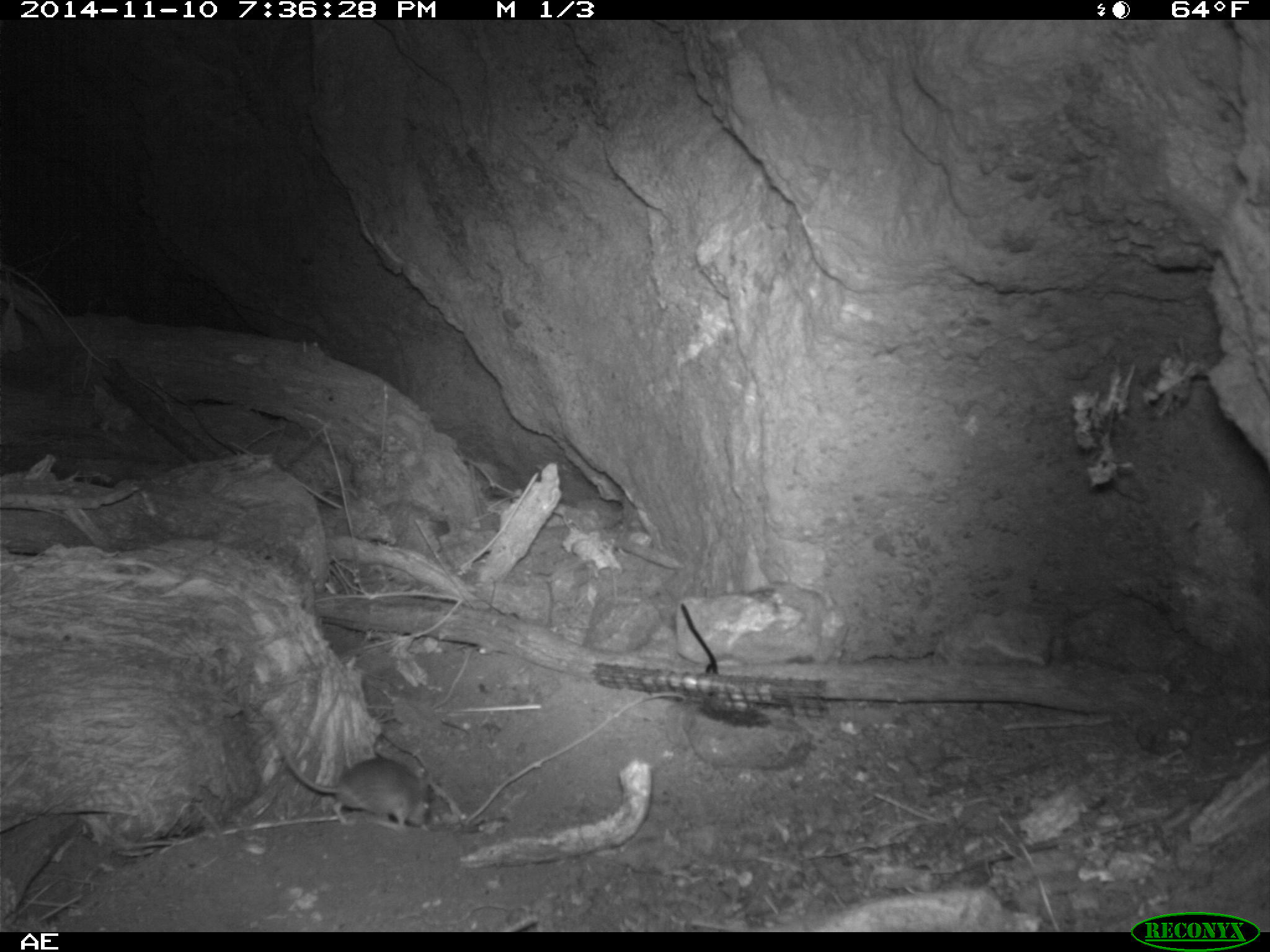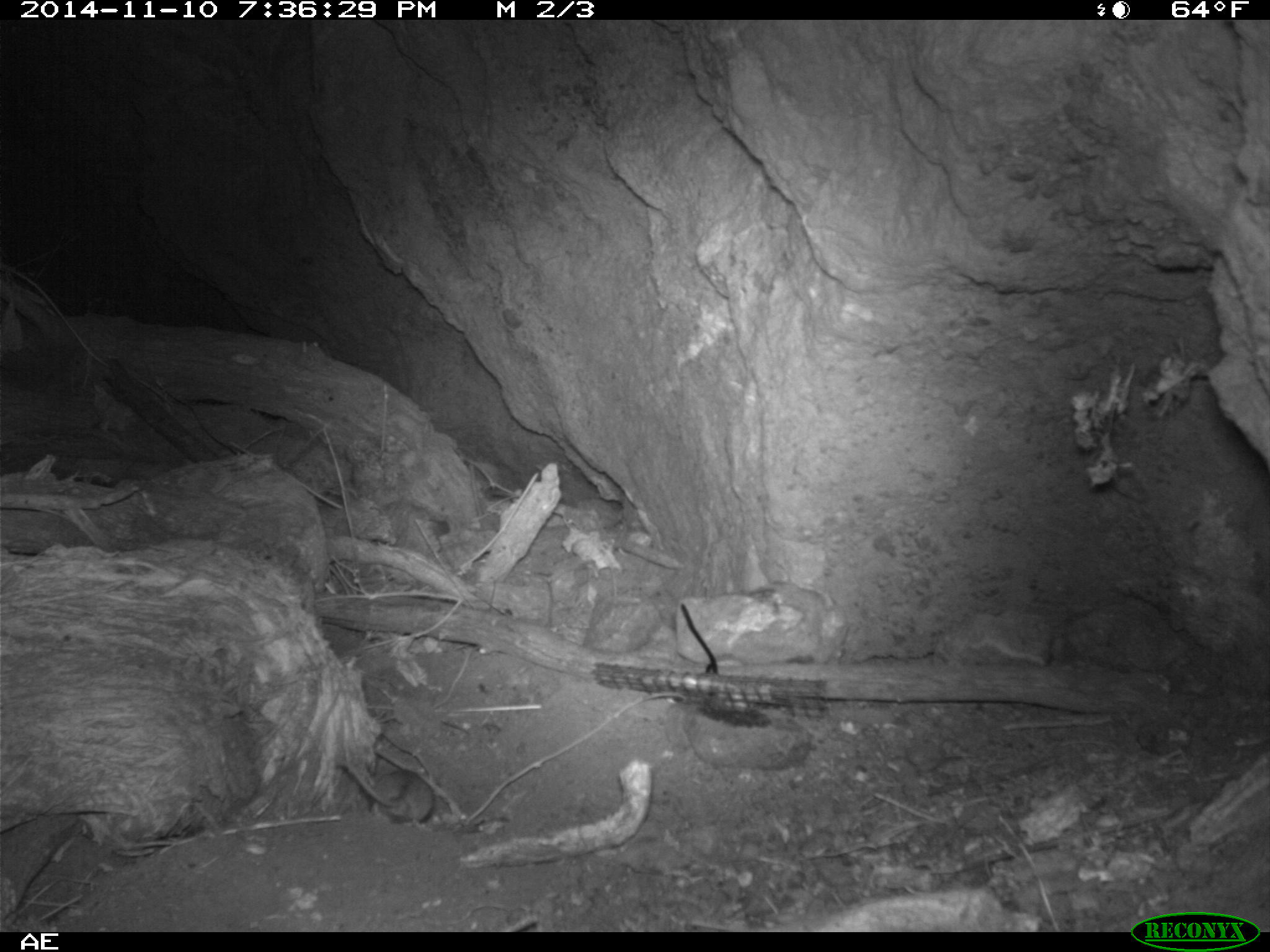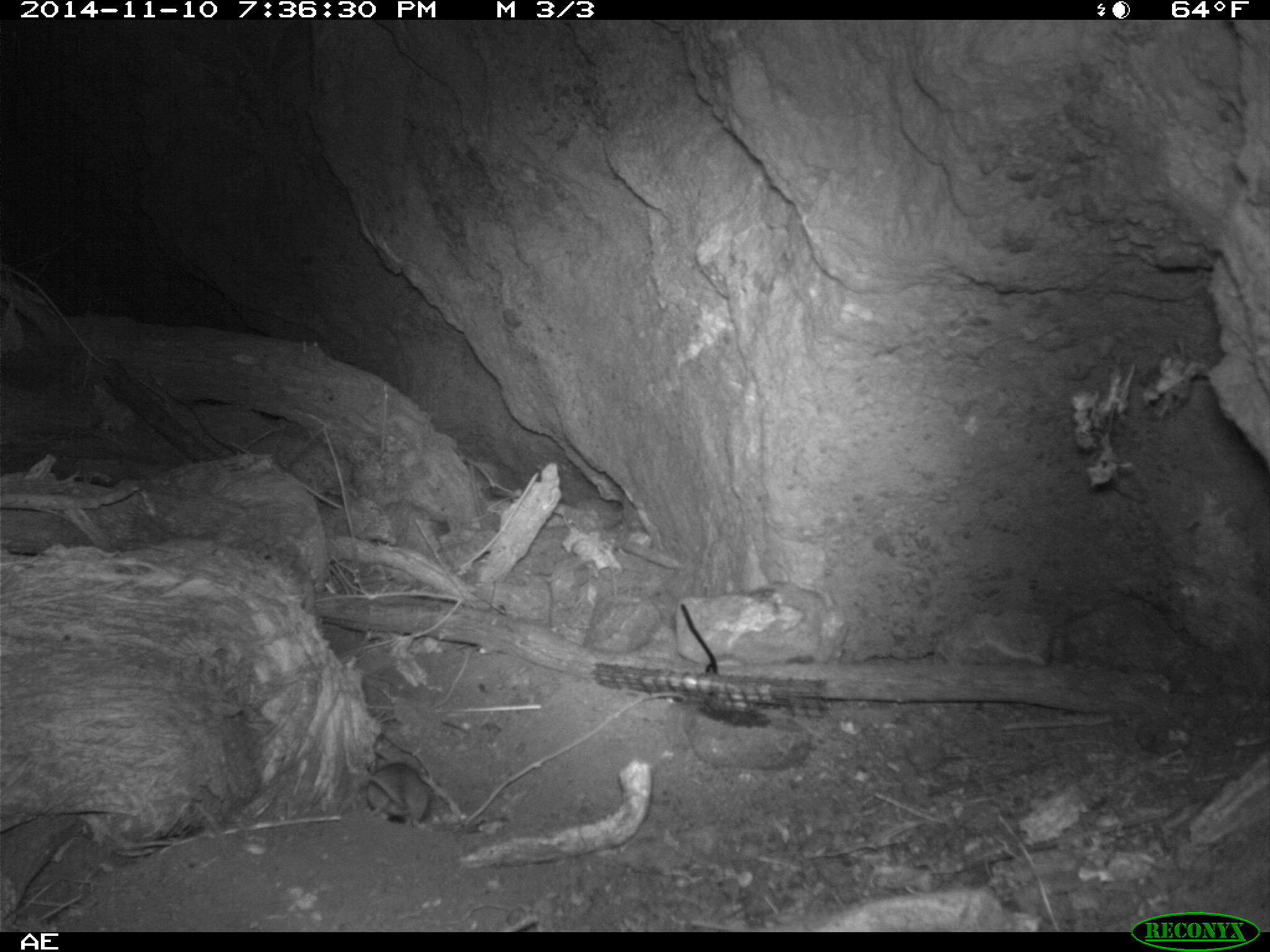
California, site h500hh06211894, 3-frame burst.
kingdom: Animalia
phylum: Chordata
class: Mammalia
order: Rodentia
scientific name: Rodentia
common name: rodent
Rodent (Rodentia).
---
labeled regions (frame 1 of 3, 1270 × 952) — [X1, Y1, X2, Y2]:
rodent: [277, 735, 432, 829]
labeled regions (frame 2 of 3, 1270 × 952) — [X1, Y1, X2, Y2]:
rodent: [335, 764, 435, 824]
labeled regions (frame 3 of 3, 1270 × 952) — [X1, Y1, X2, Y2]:
rodent: [350, 762, 430, 824]